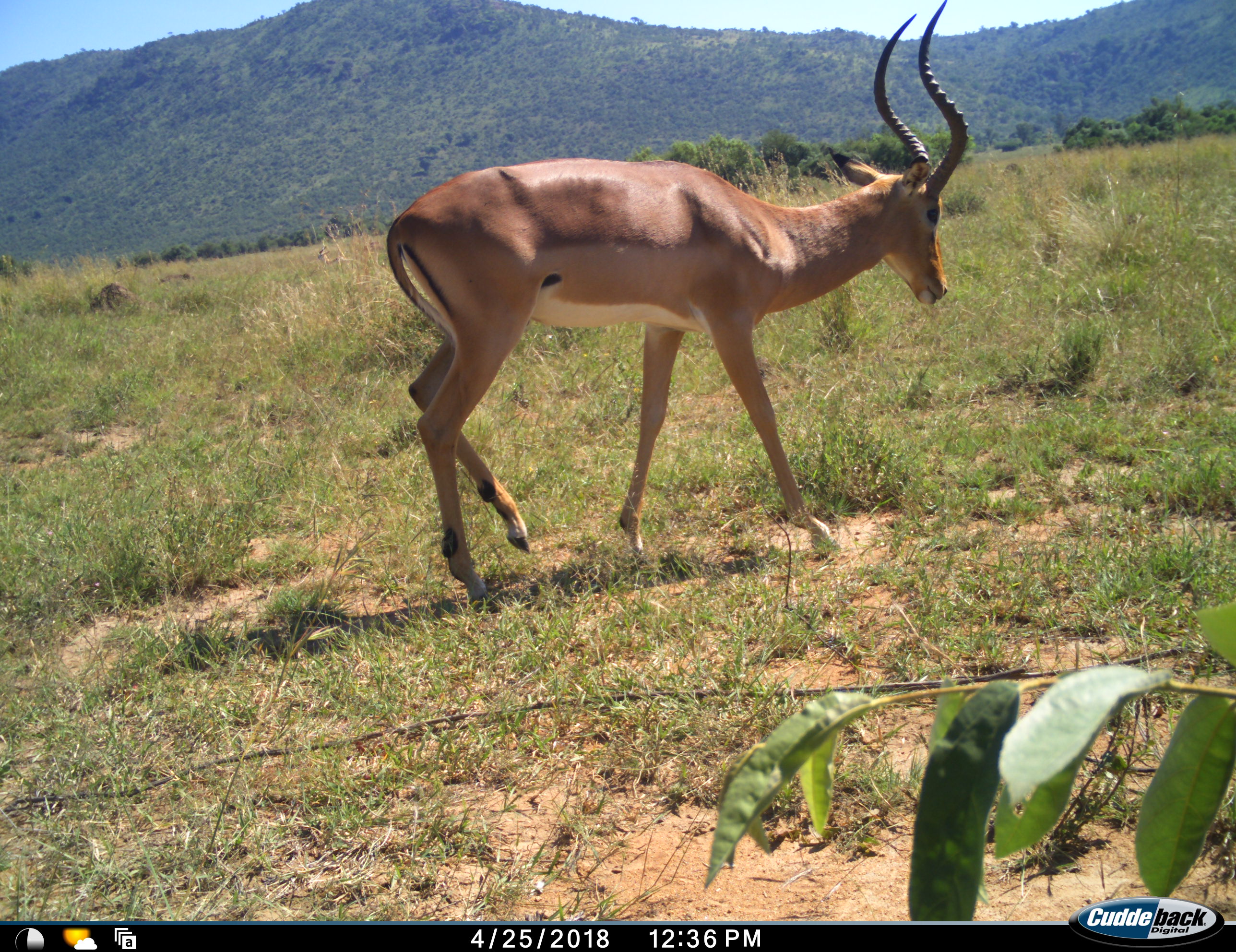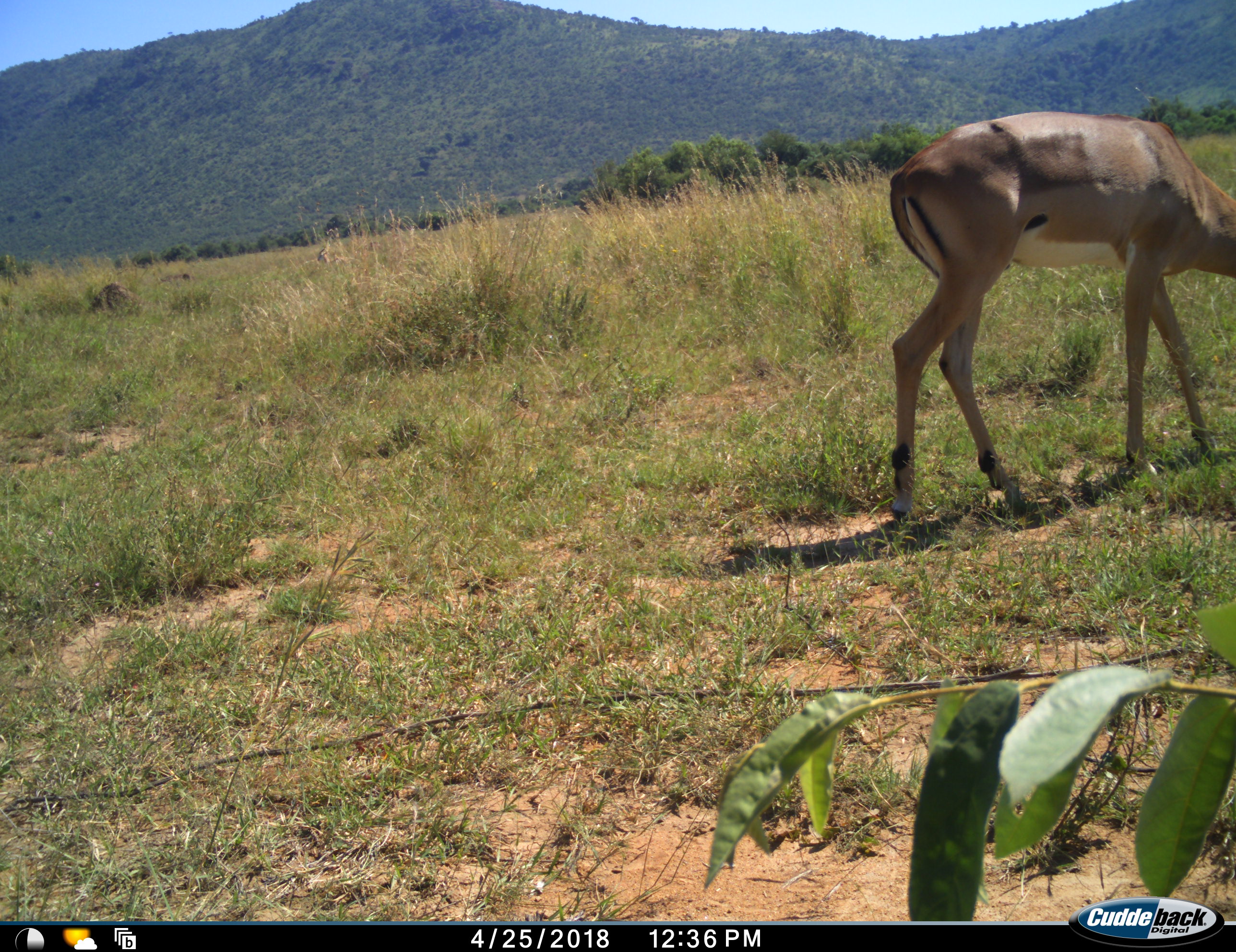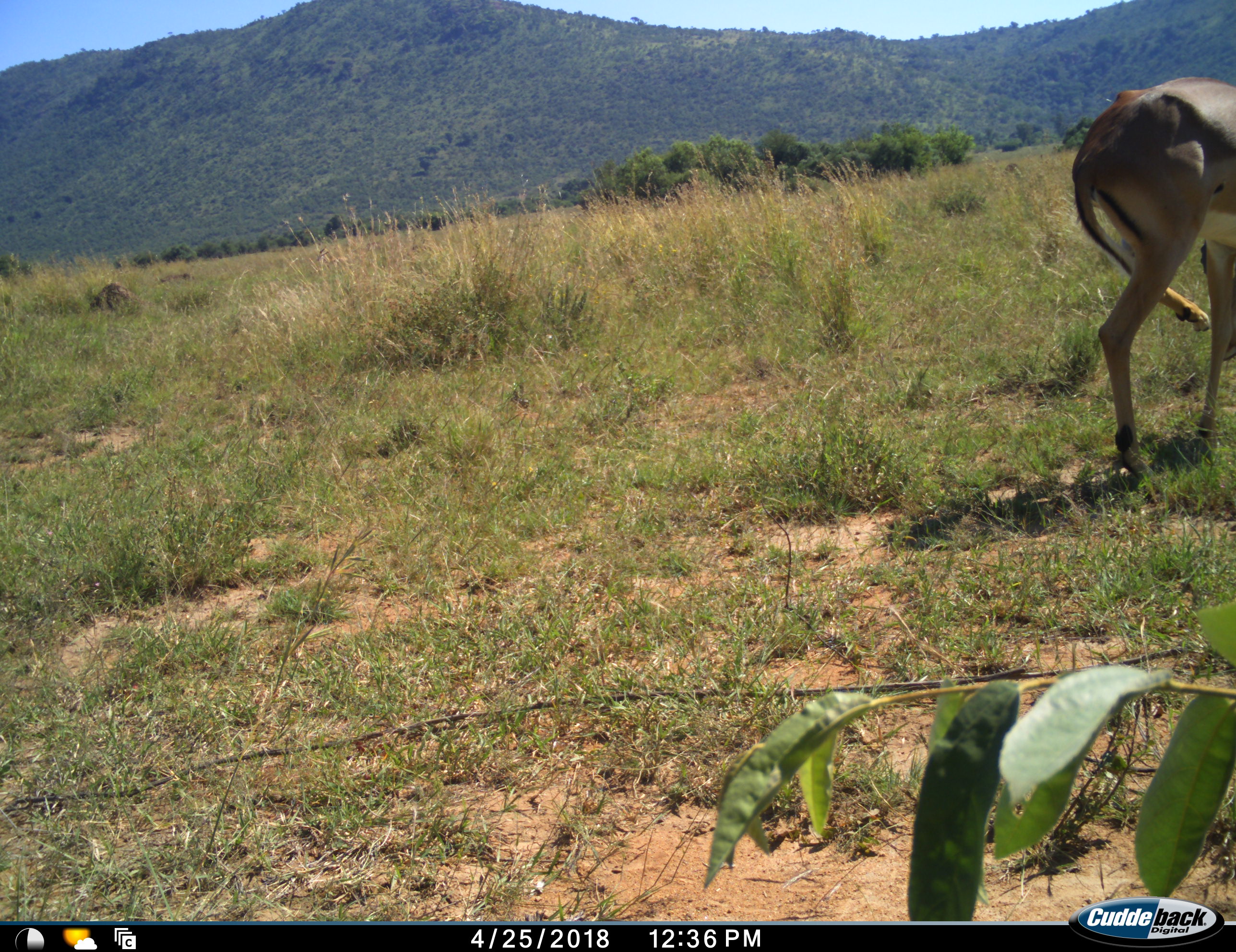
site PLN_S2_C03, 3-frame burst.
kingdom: Animalia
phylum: Chordata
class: Mammalia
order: Artiodactyla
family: Bovidae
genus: Aepyceros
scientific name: Aepyceros melampus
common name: impala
Impala (Aepyceros melampus), count 1. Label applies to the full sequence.